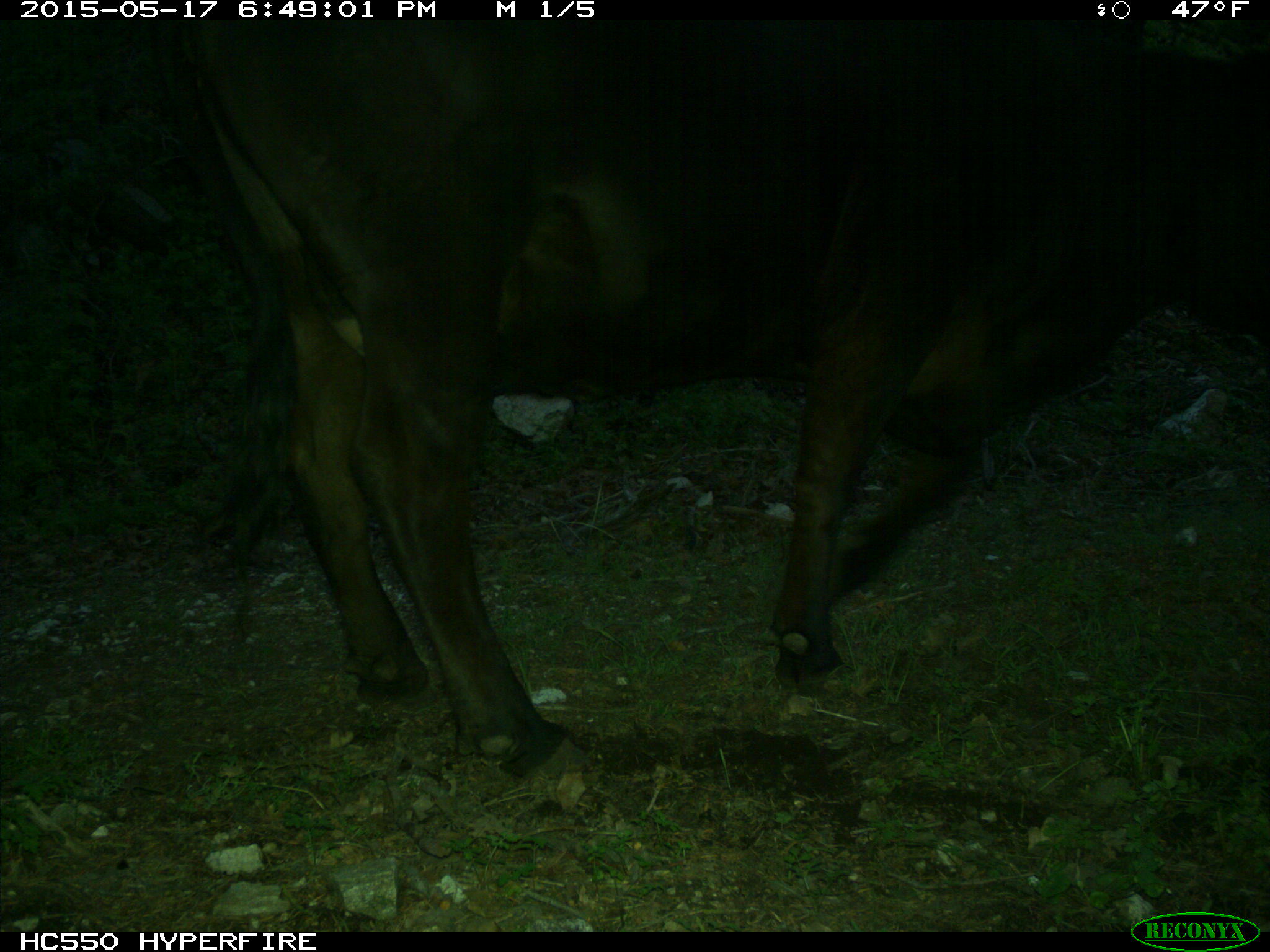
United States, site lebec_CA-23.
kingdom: Animalia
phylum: Chordata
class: Mammalia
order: Artiodactyla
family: Bovidae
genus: Bos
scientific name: Bos taurus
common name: domestic cow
Bos taurus (domestic cow).